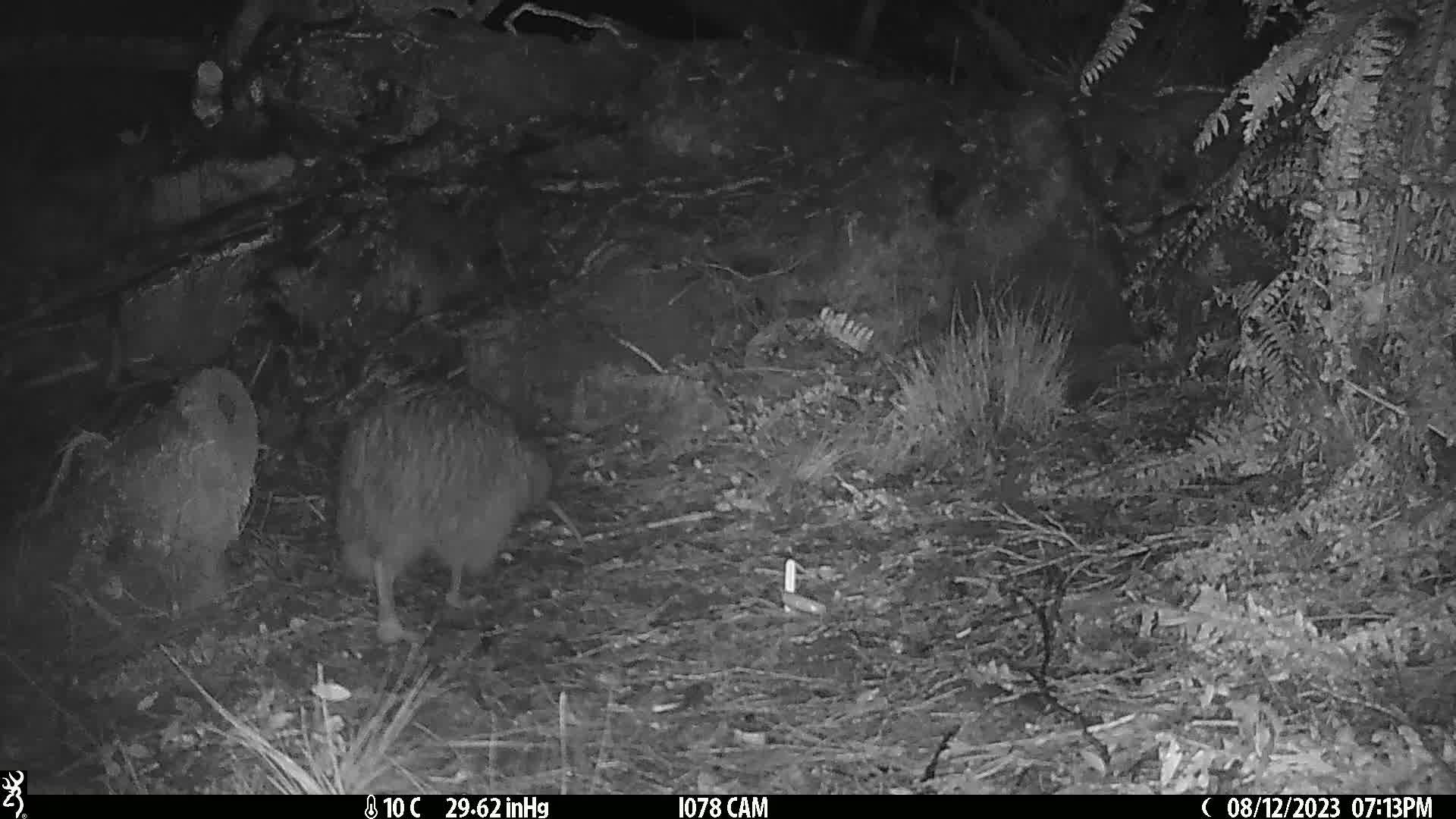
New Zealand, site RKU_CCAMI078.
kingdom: Animalia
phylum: Chordata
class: Aves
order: Apterygiformes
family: Apterygidae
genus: Apteryx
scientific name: Apteryx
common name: kiwi